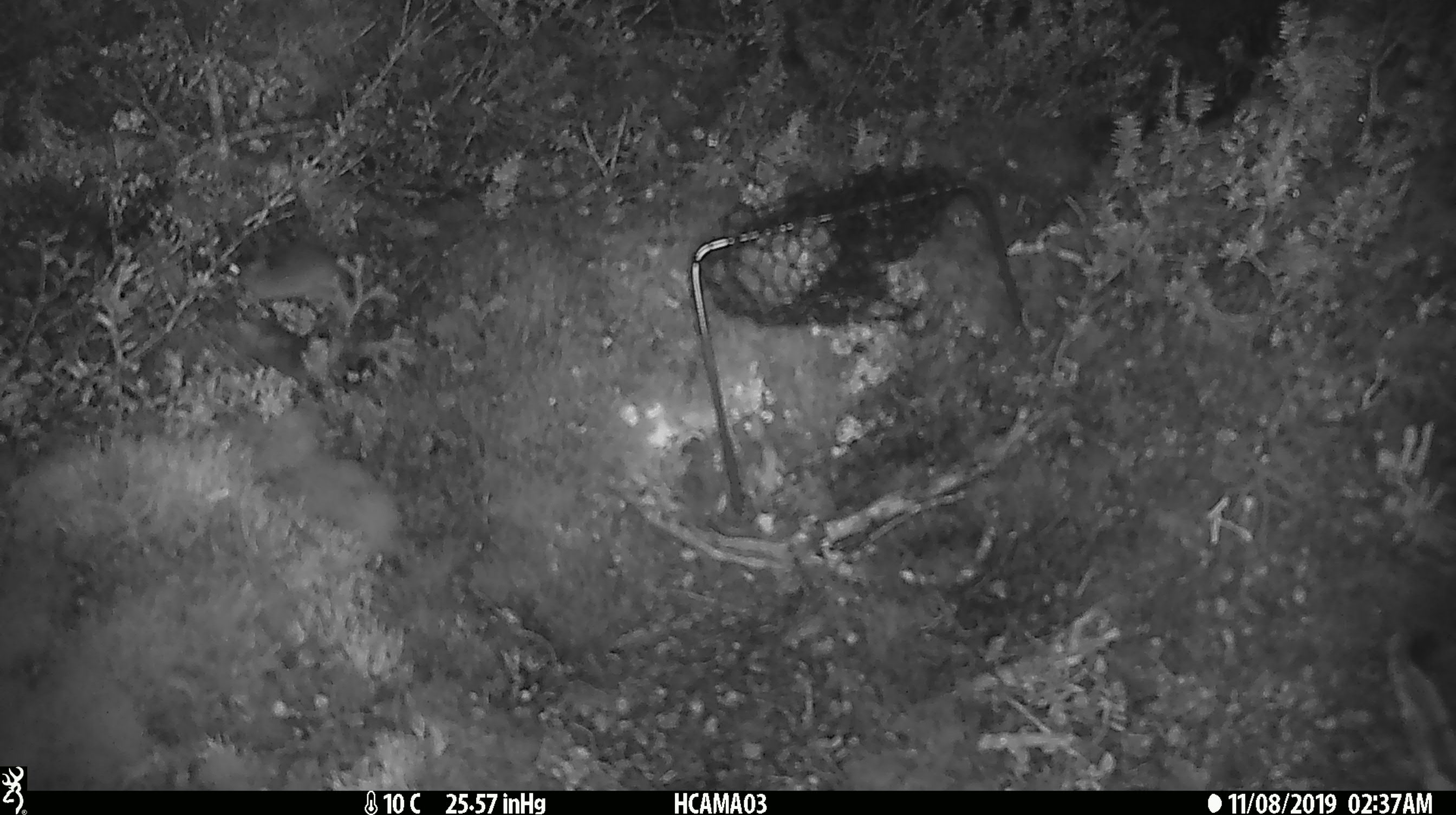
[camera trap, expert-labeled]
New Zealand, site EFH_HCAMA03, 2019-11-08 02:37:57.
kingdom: Animalia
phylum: Chordata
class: Mammalia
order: Rodentia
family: Muridae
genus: Mus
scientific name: Mus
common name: mouse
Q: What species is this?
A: Mouse (Mus).